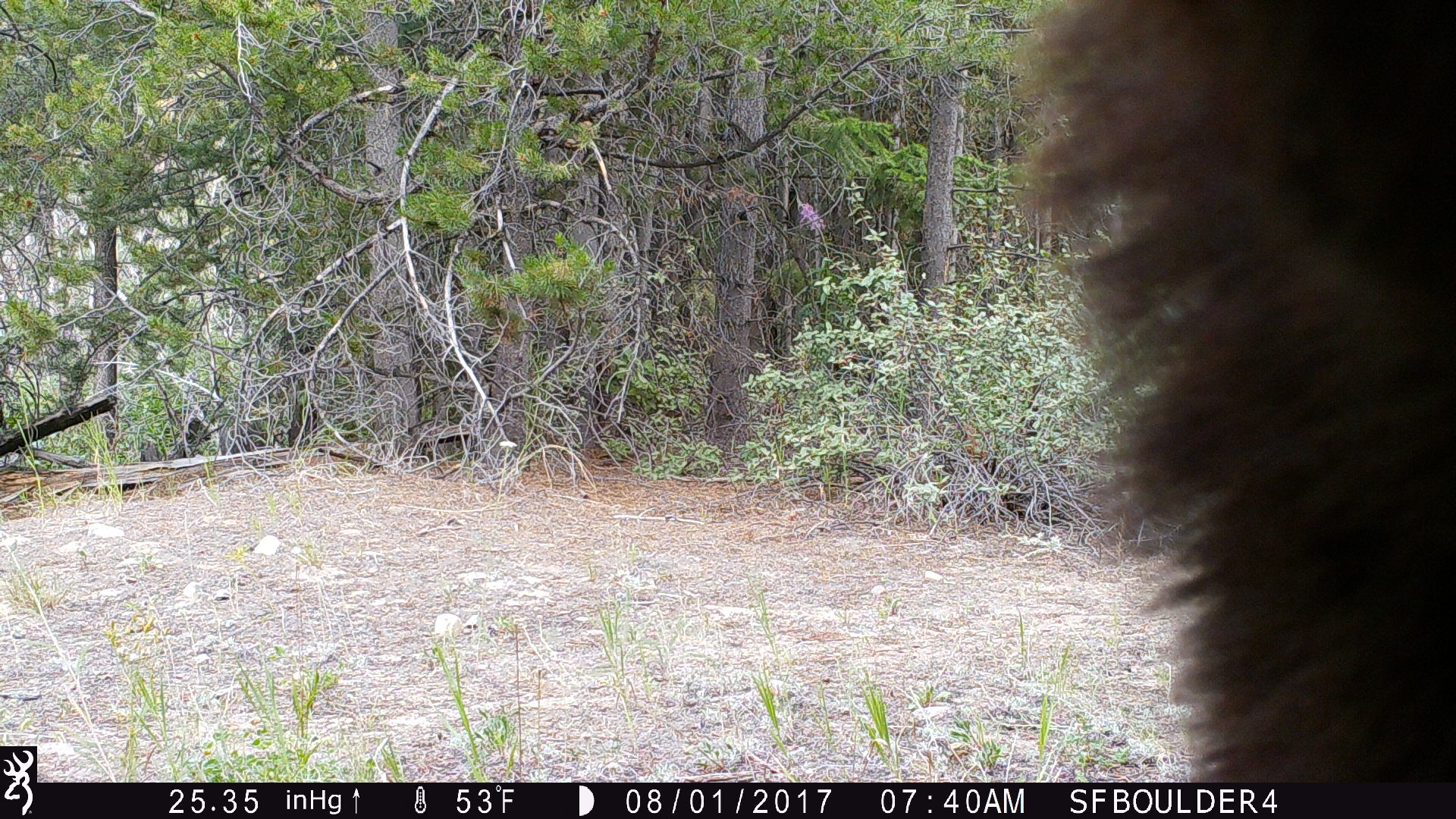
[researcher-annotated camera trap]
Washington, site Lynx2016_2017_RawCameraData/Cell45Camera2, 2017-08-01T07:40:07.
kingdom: Animalia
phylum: Chordata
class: Mammalia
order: Carnivora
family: Ursidae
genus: Ursus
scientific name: Ursus americanus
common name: american black bear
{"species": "Ursus americanus (american black bear)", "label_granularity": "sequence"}